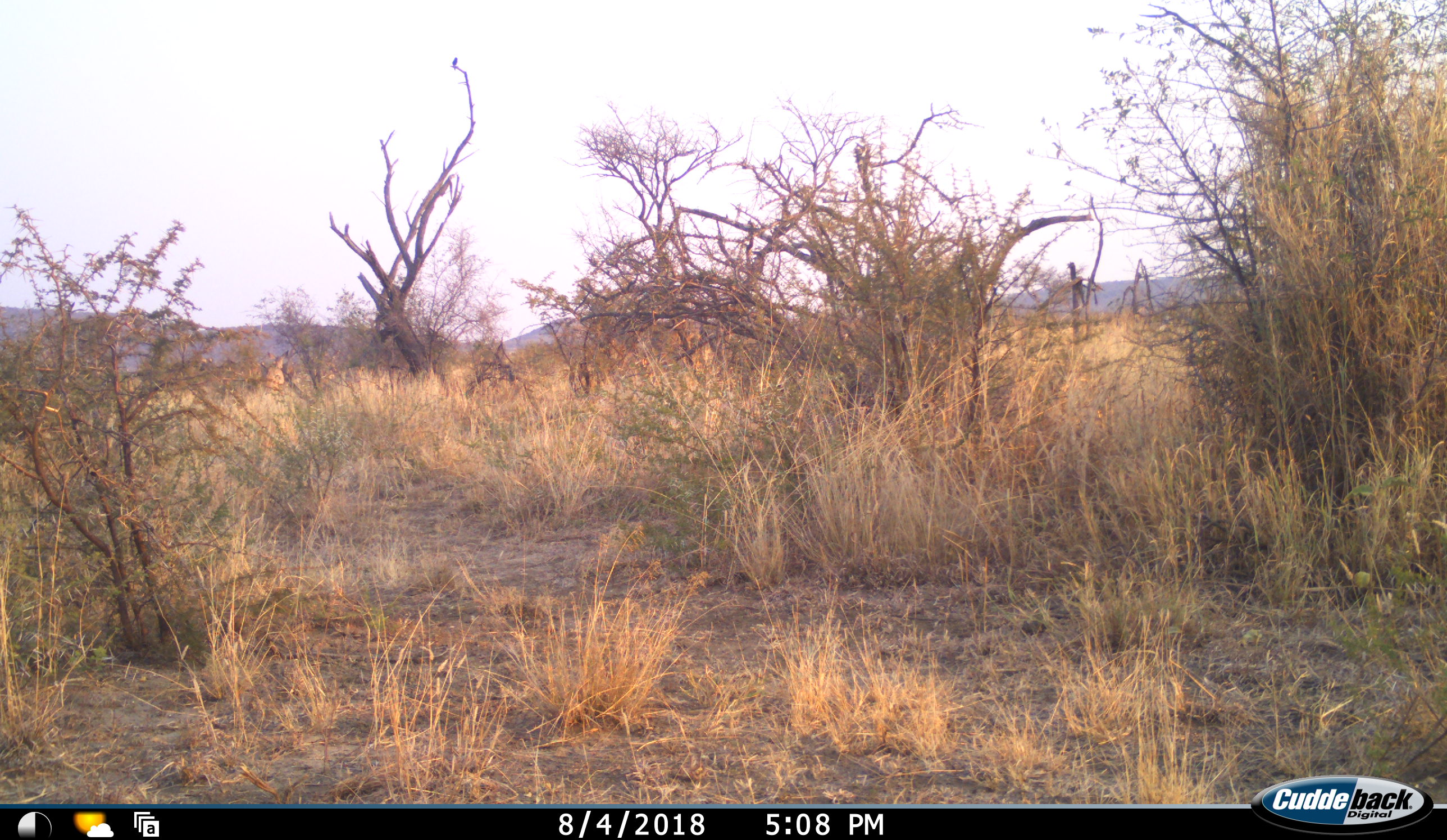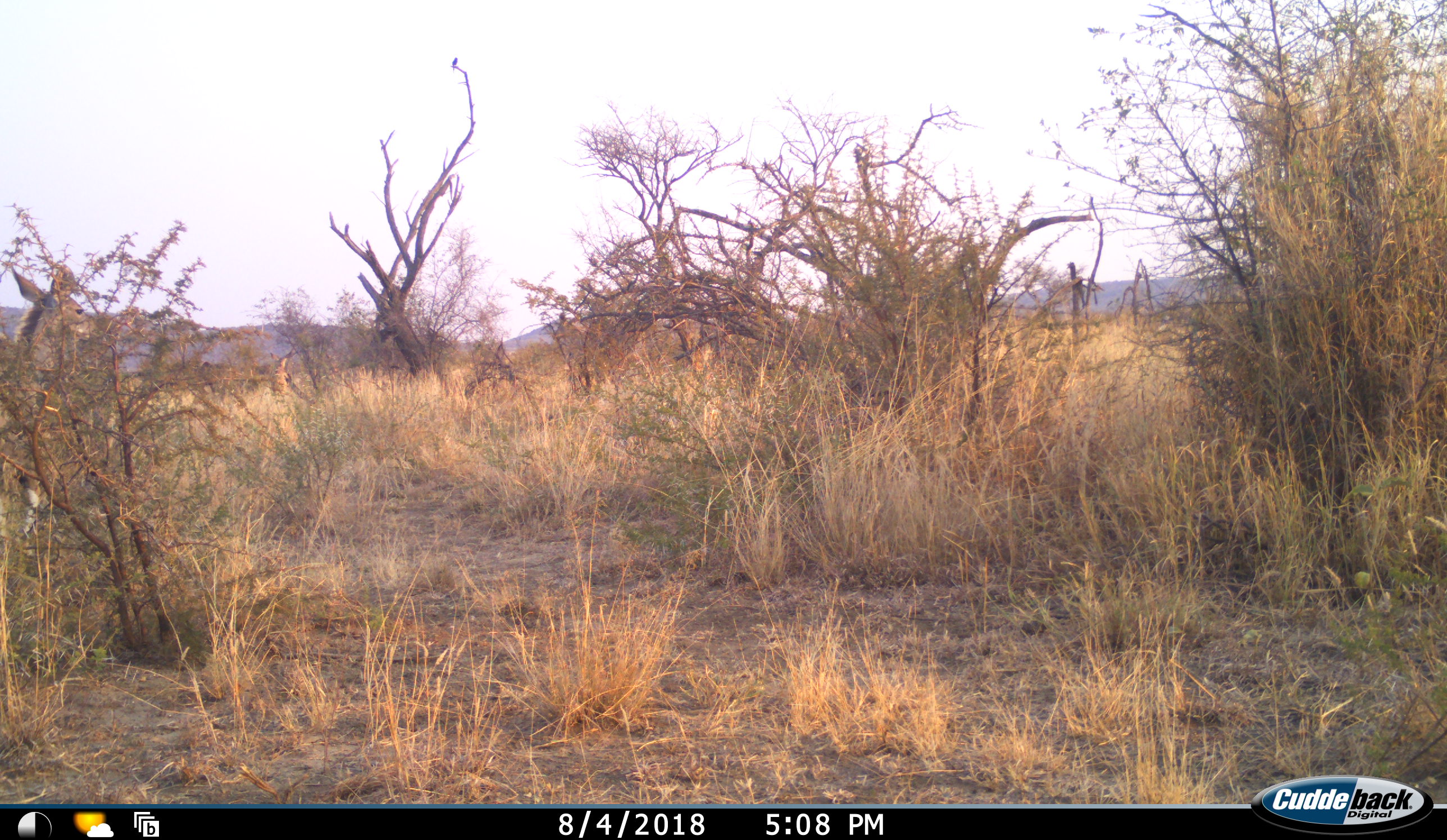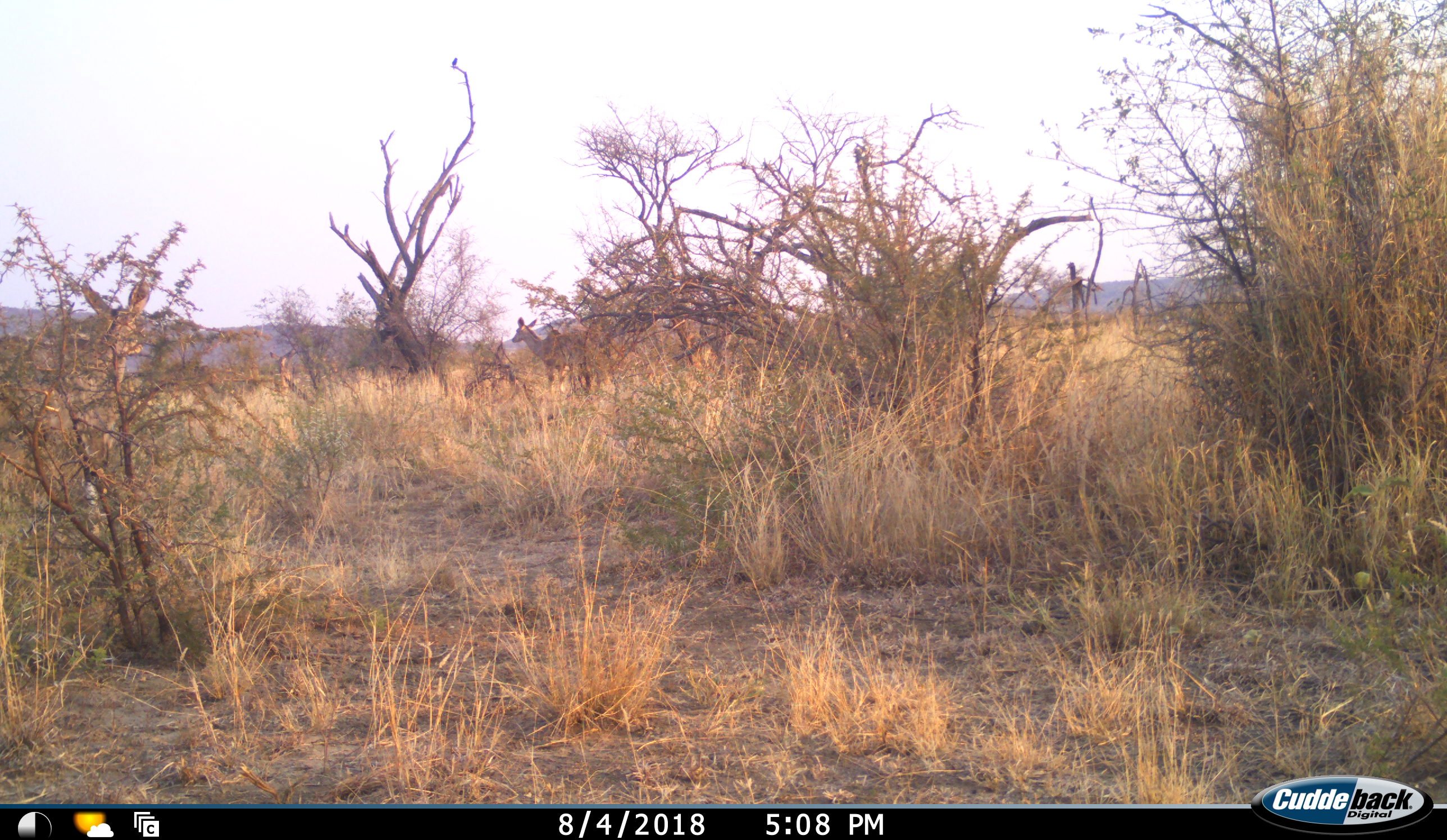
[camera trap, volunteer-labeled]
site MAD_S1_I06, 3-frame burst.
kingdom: Animalia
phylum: Chordata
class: Mammalia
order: Artiodactyla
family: Bovidae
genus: Tragelaphus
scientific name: Tragelaphus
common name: kudu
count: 3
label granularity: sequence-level